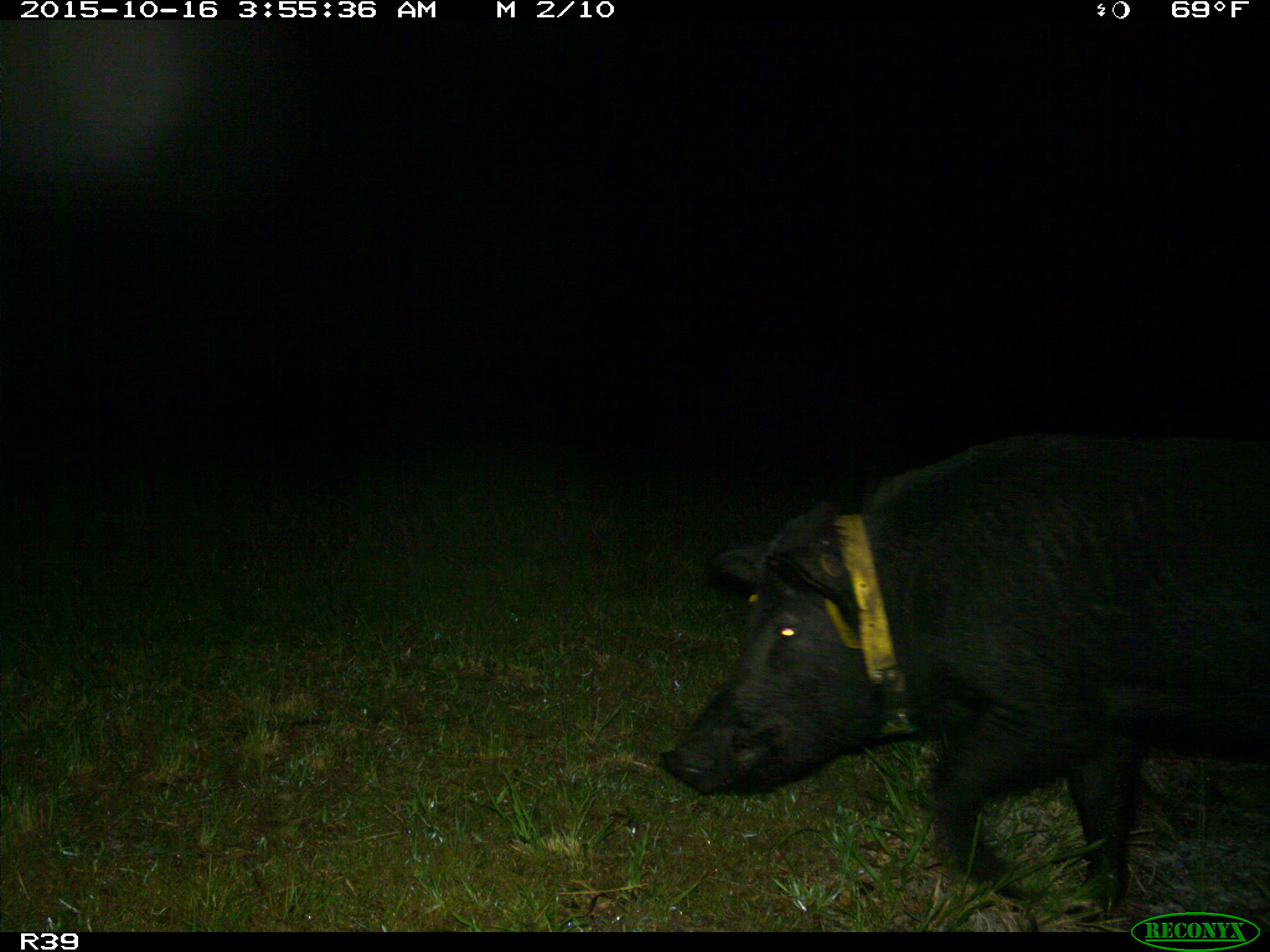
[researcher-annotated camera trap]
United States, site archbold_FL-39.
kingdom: Animalia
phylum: Chordata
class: Mammalia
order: Artiodactyla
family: Suidae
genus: Sus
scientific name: Sus scrofa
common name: wild boar